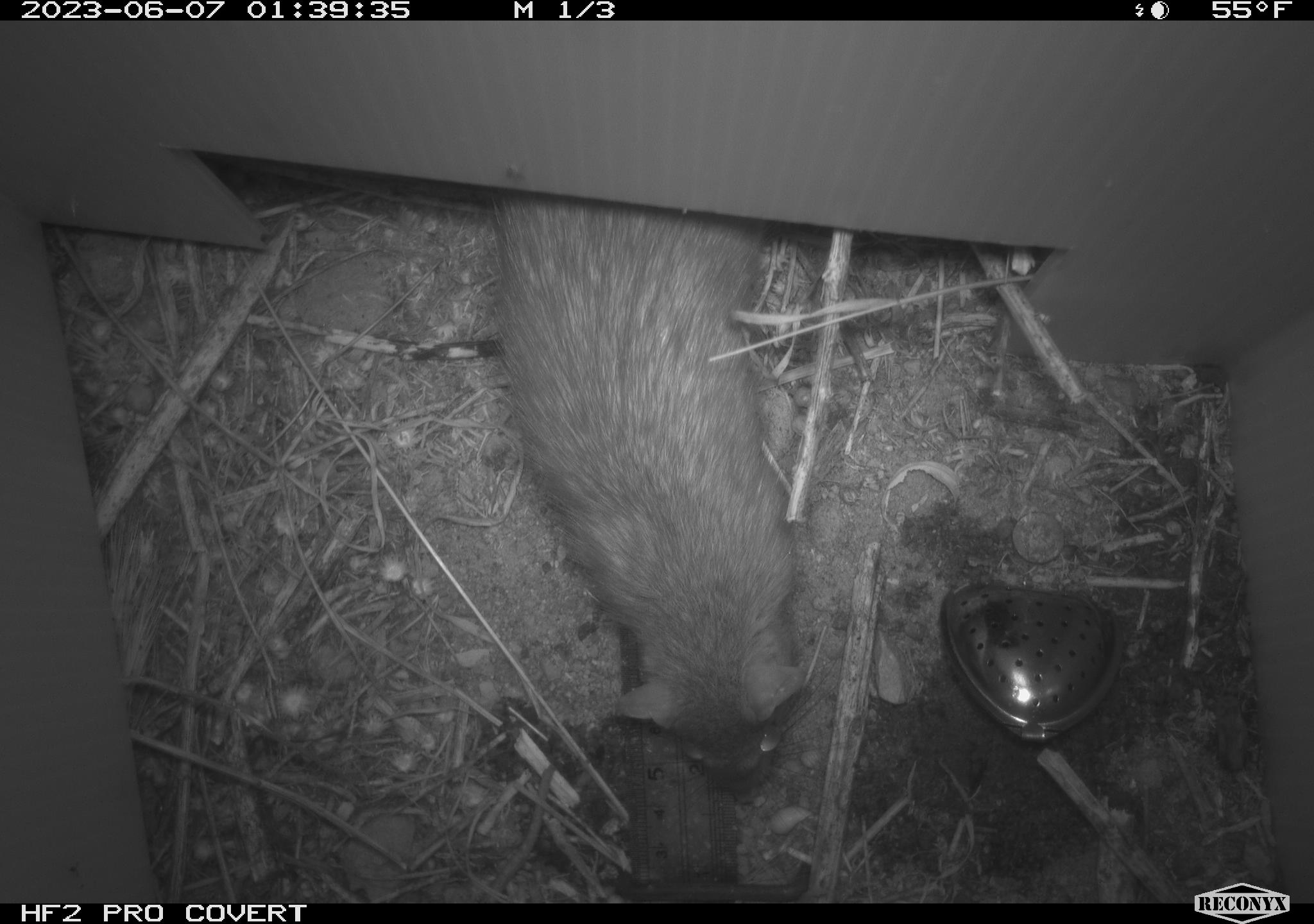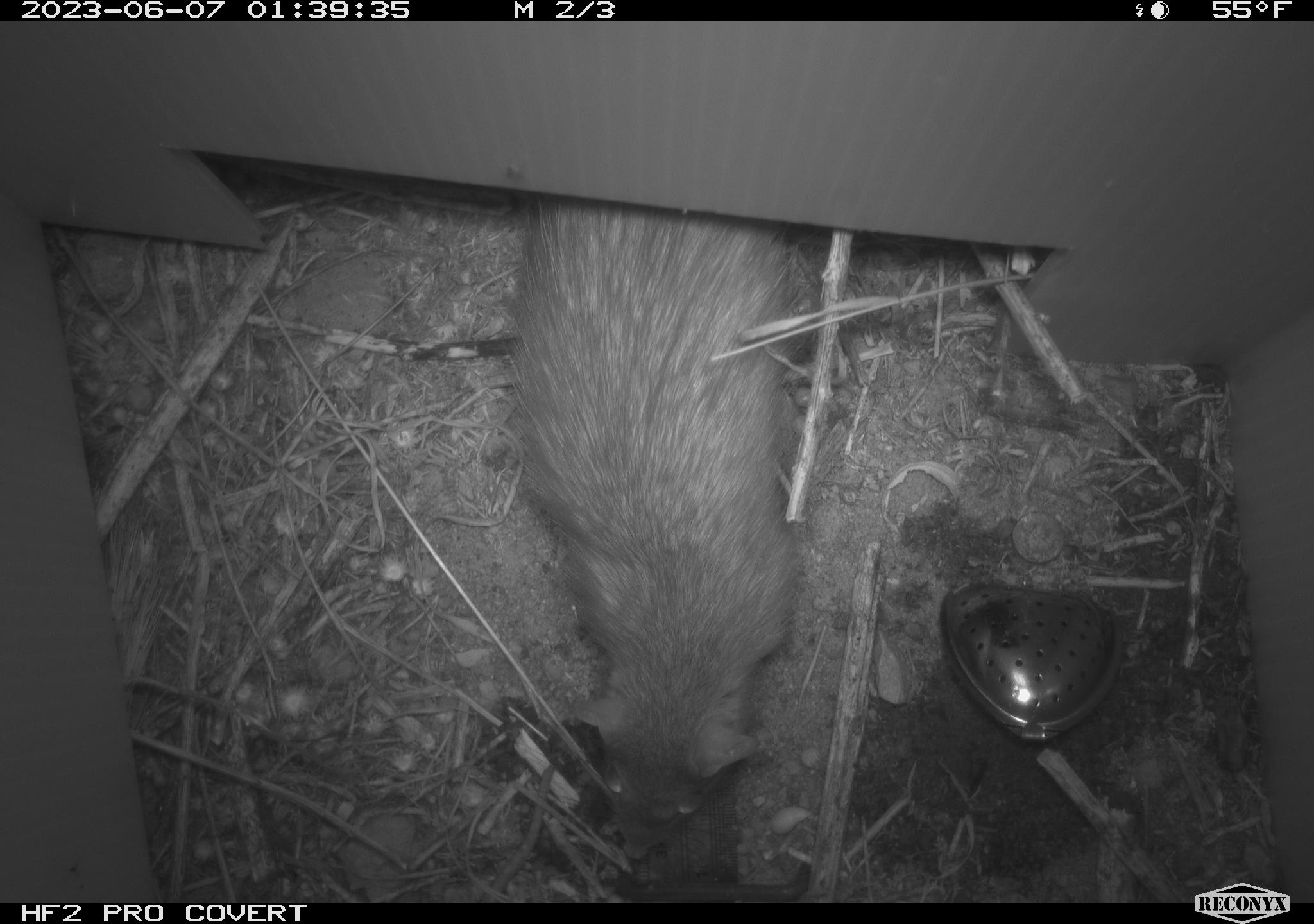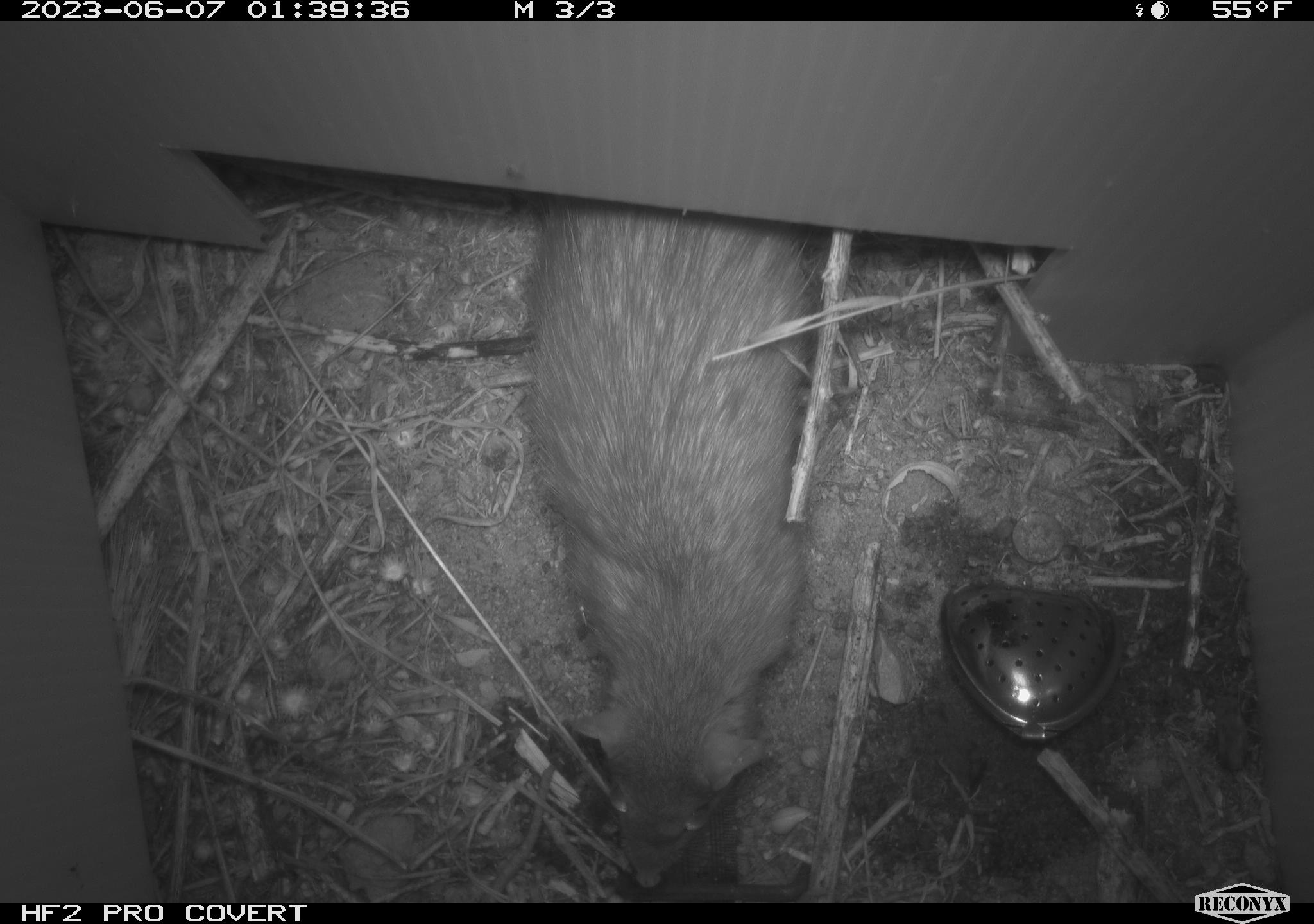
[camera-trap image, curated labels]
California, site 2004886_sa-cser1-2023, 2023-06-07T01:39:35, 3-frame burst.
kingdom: Animalia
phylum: Chordata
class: Mammalia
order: Rodentia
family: Muridae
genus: Rattus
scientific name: Rattus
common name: rat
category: rattus species